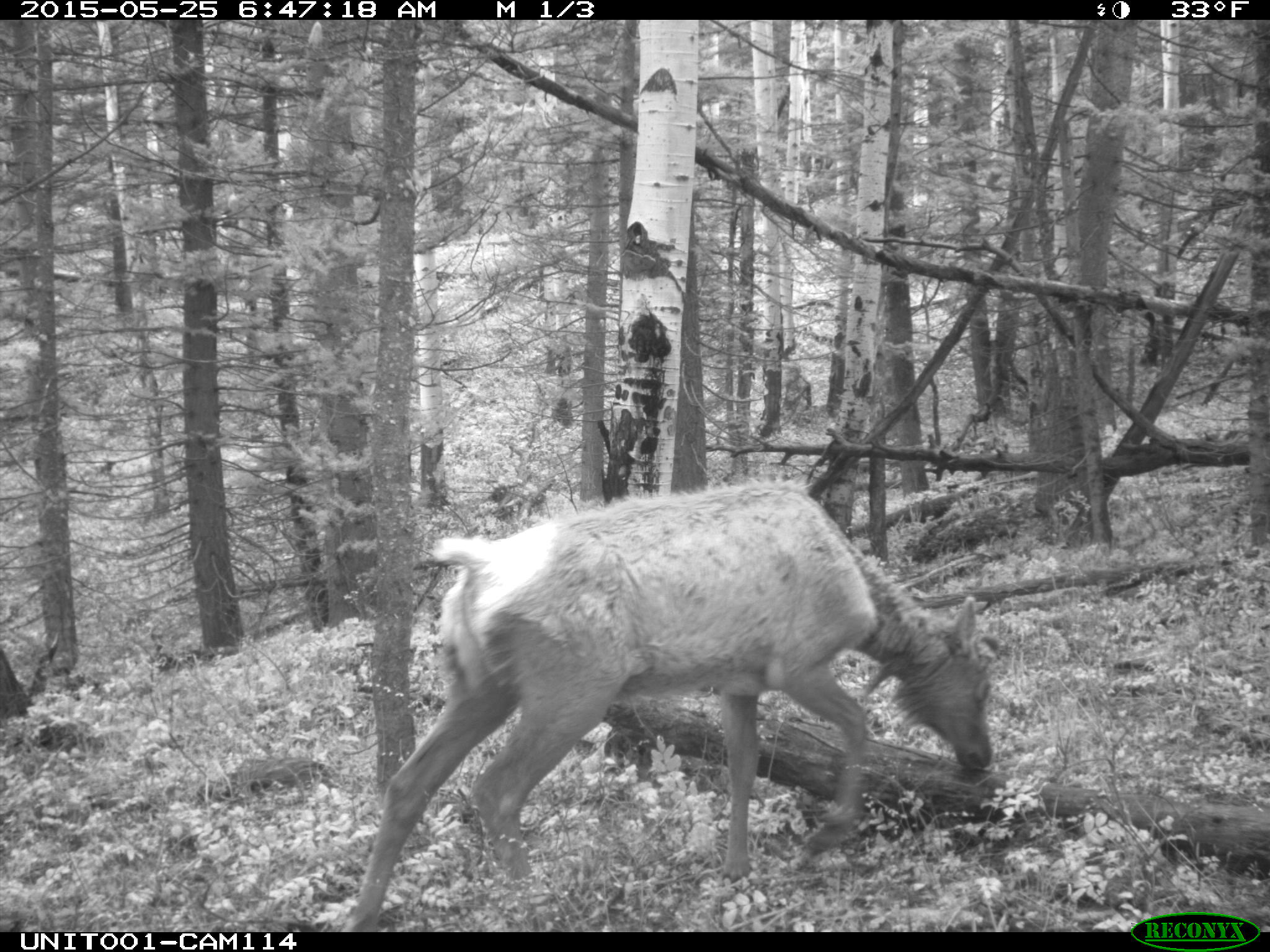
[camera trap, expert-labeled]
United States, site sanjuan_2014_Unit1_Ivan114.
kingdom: Animalia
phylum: Chordata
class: Mammalia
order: Artiodactyla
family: Cervidae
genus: Cervus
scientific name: Cervus elaphus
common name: red deer